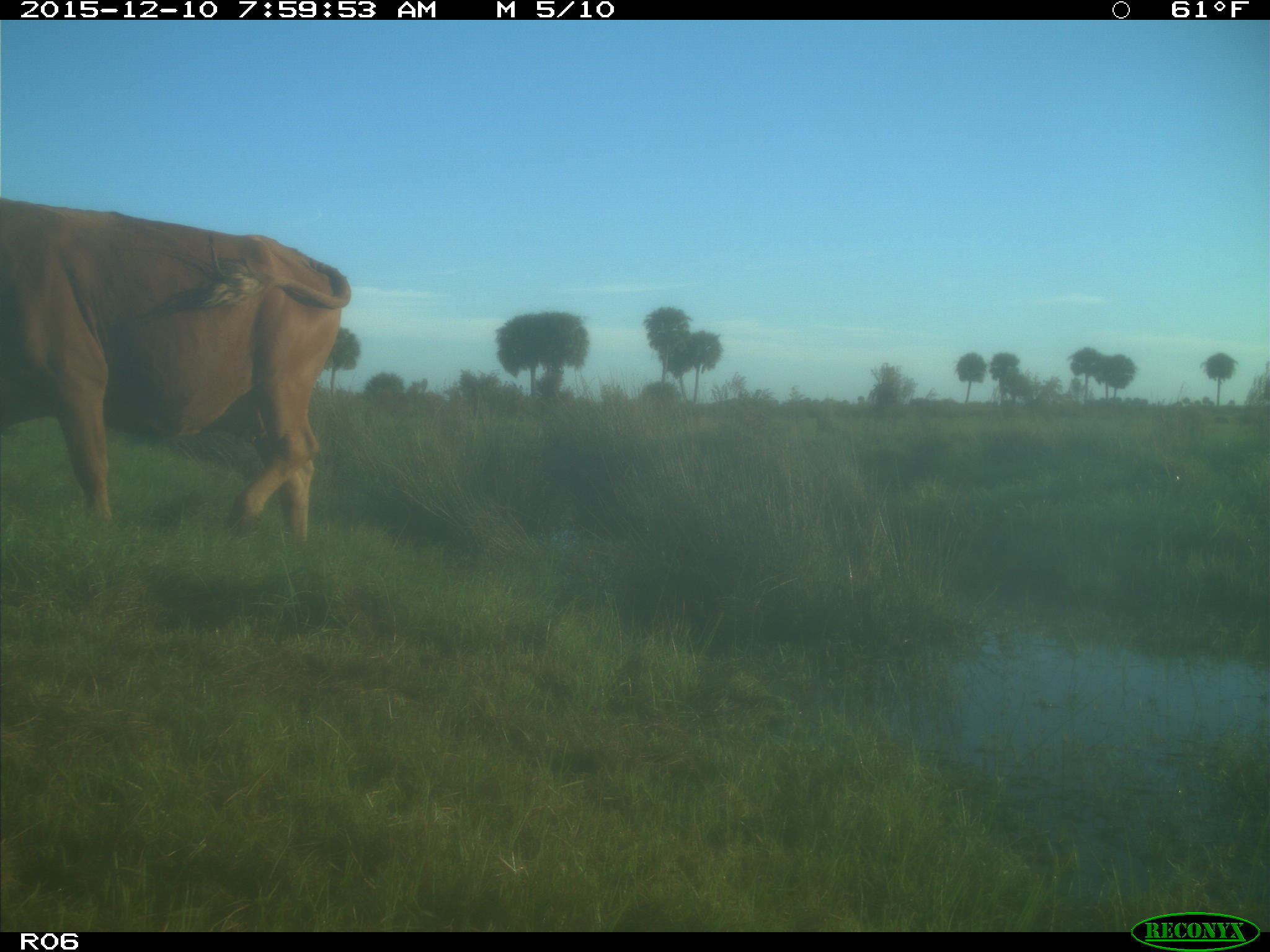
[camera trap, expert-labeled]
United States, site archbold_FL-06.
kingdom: Animalia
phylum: Chordata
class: Mammalia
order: Artiodactyla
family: Bovidae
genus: Bos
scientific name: Bos taurus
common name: domestic cow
Bos taurus (domestic cow).